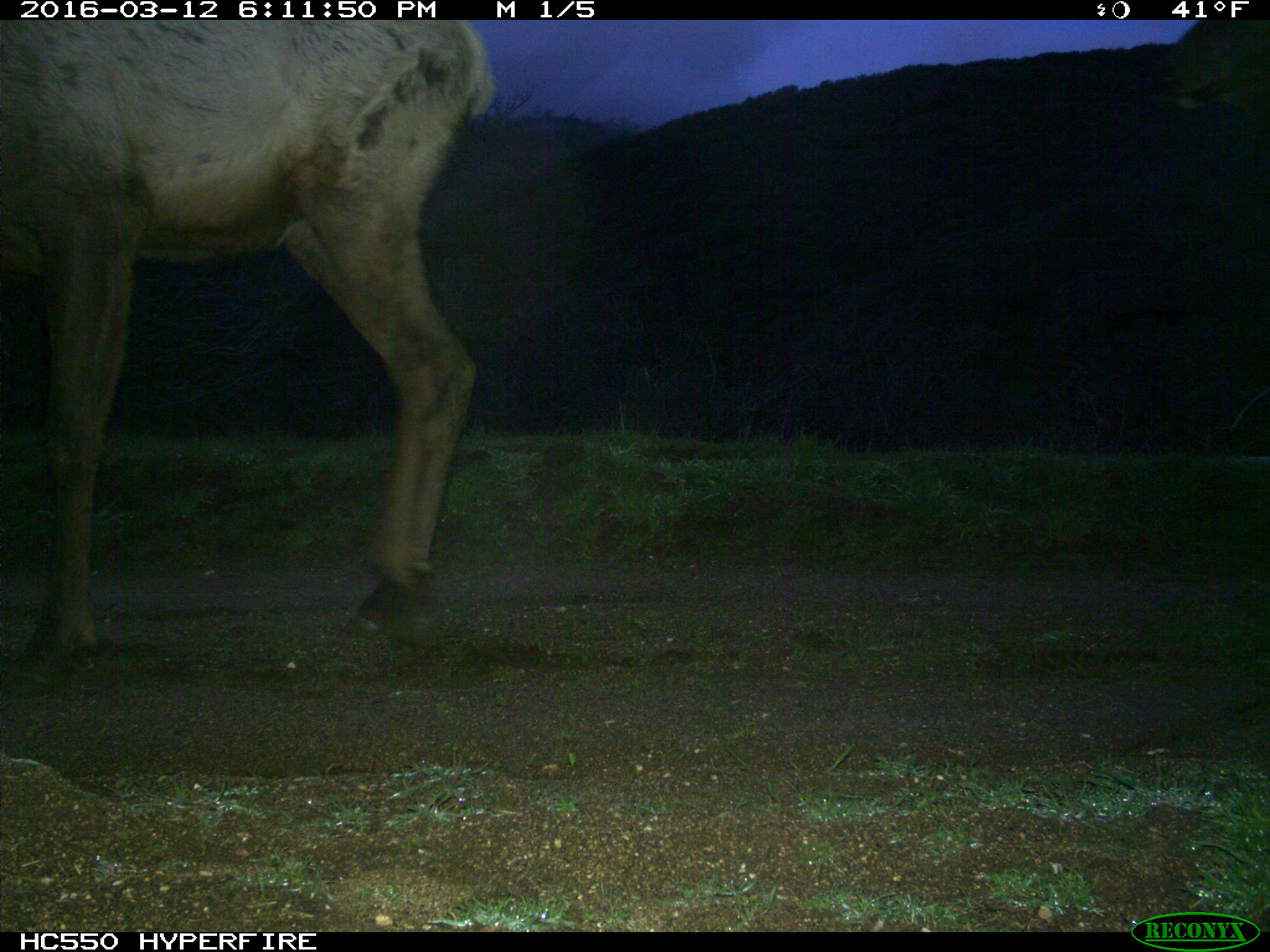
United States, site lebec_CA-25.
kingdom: Animalia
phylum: Chordata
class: Mammalia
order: Artiodactyla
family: Cervidae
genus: Cervus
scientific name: Cervus canadensis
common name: elk